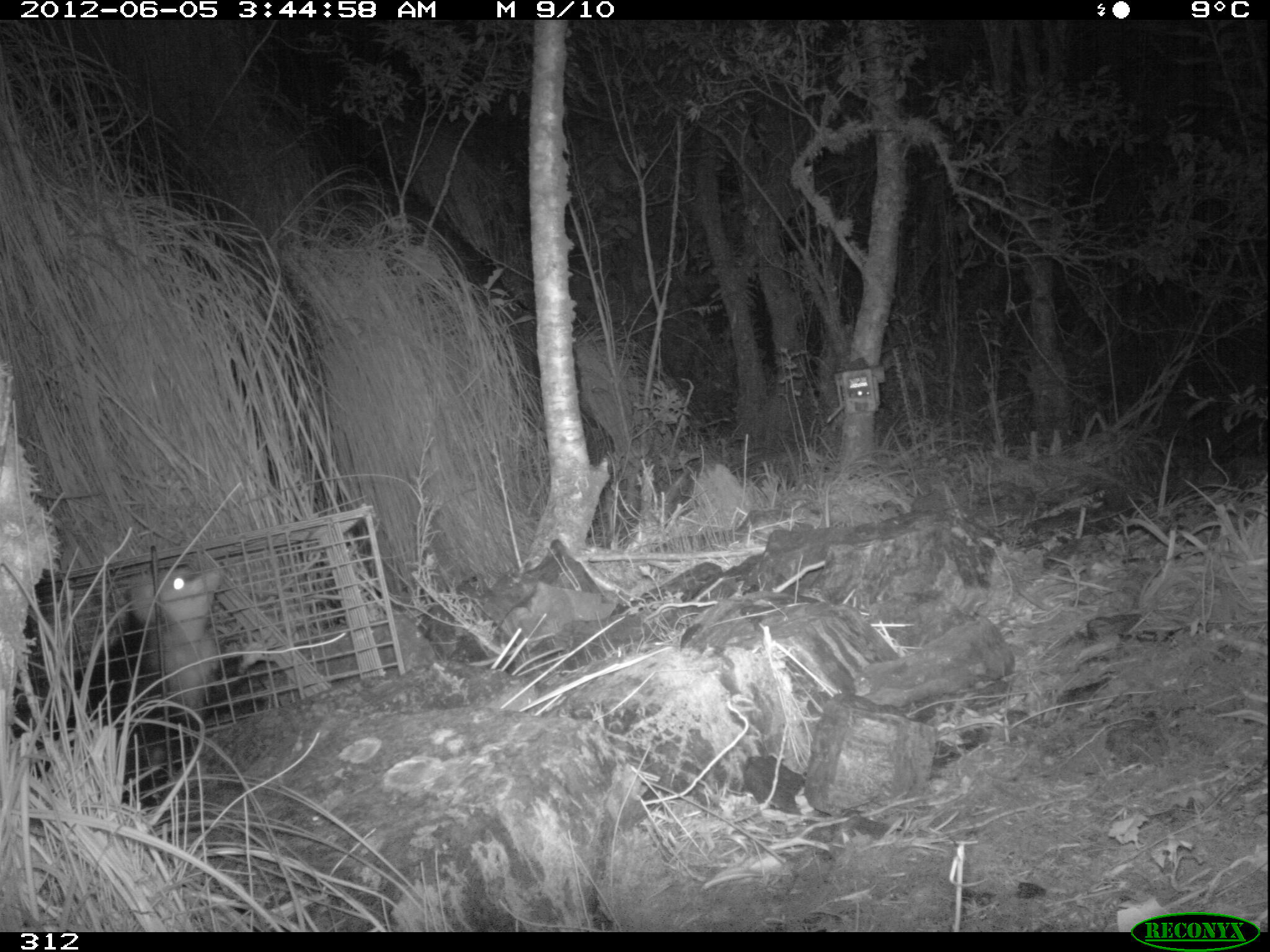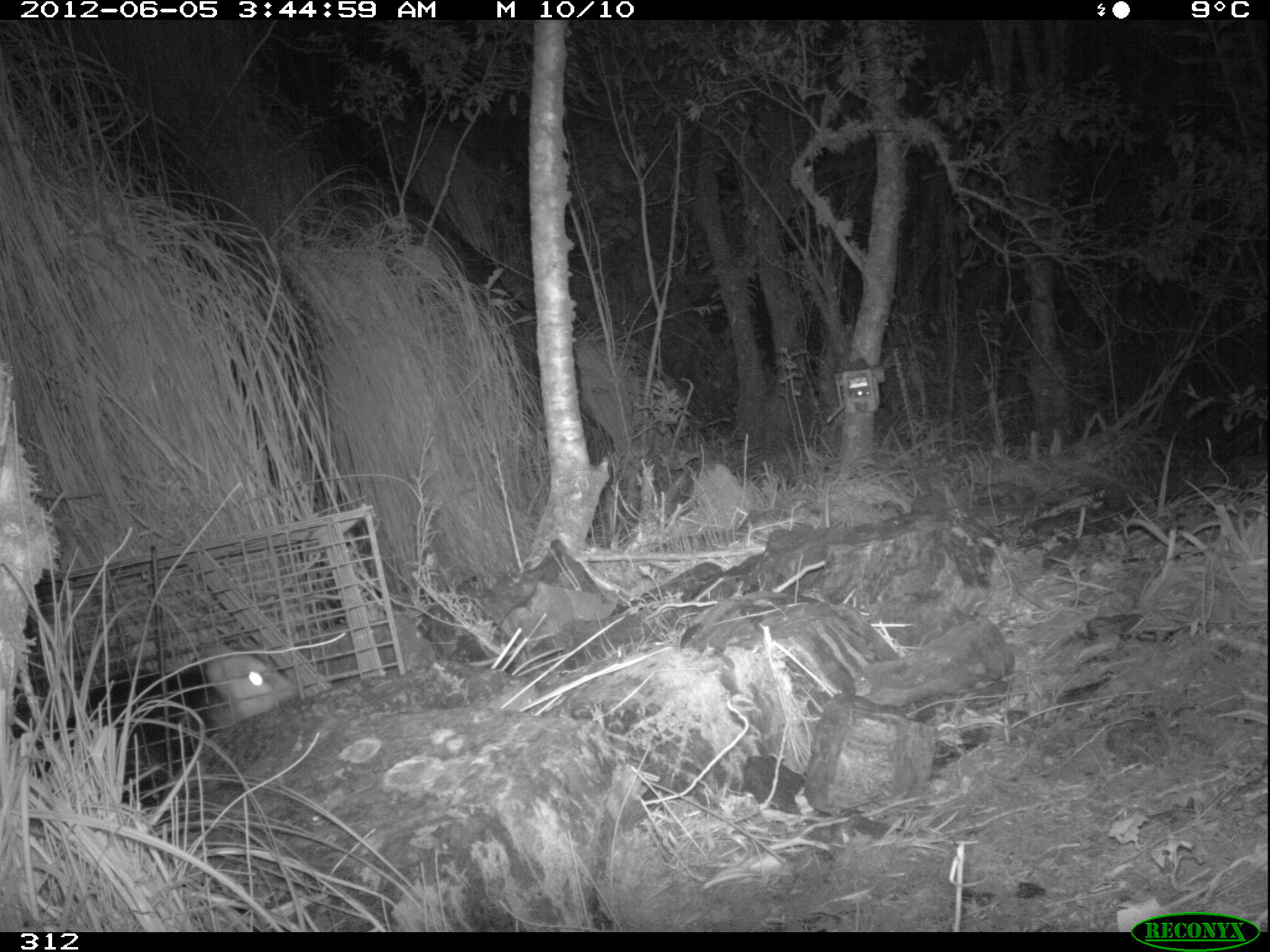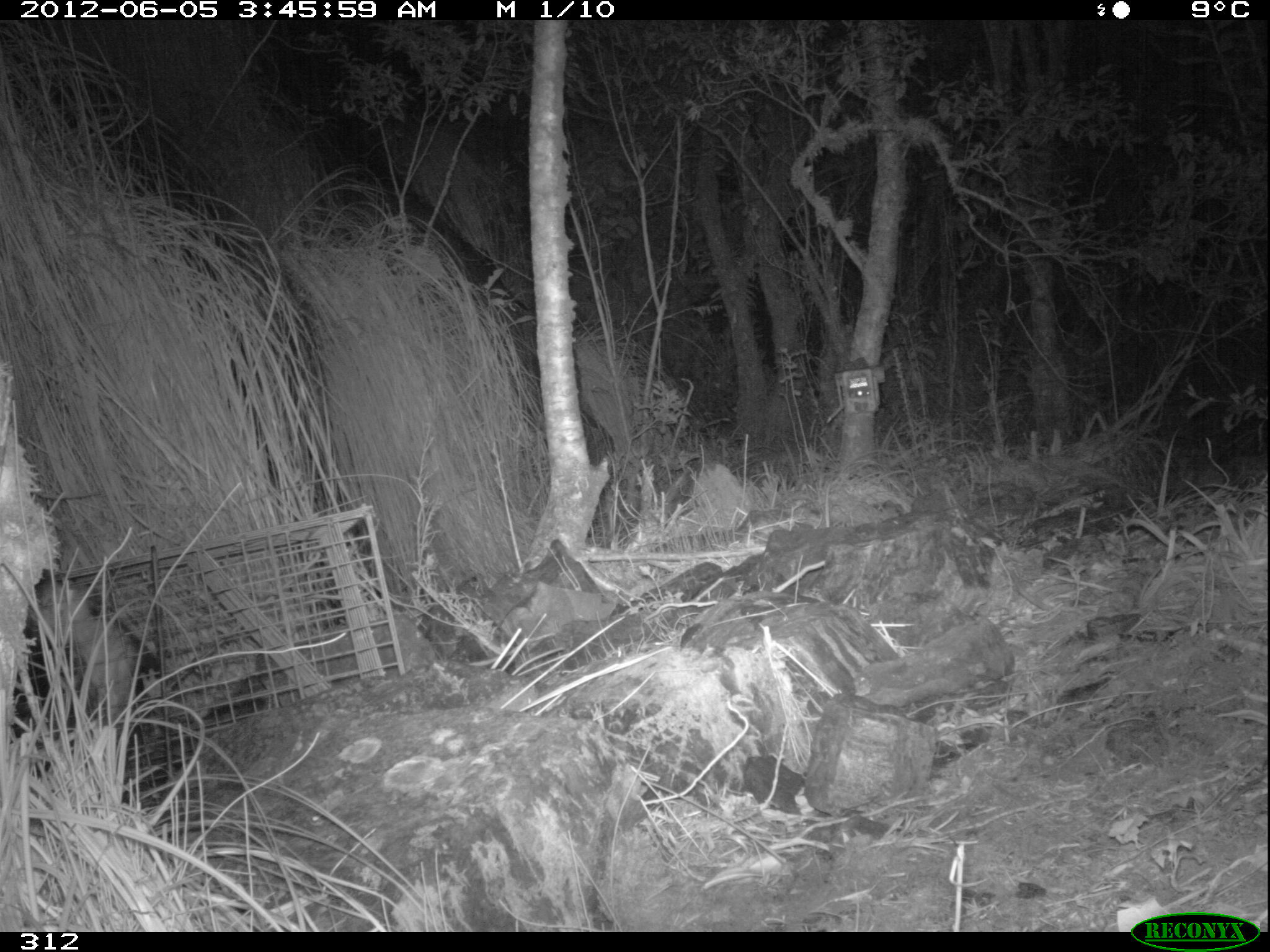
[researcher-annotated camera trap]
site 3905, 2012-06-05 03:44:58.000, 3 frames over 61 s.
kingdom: Animalia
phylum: Chordata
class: Mammalia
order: Didelphimorphia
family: Didelphidae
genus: Didelphis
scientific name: Didelphis pernigra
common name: andean white-eared opossum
Didelphis pernigra (andean white-eared opossum).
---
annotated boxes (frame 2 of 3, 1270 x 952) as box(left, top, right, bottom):
didelphis pernigra: box(2, 641, 298, 806)